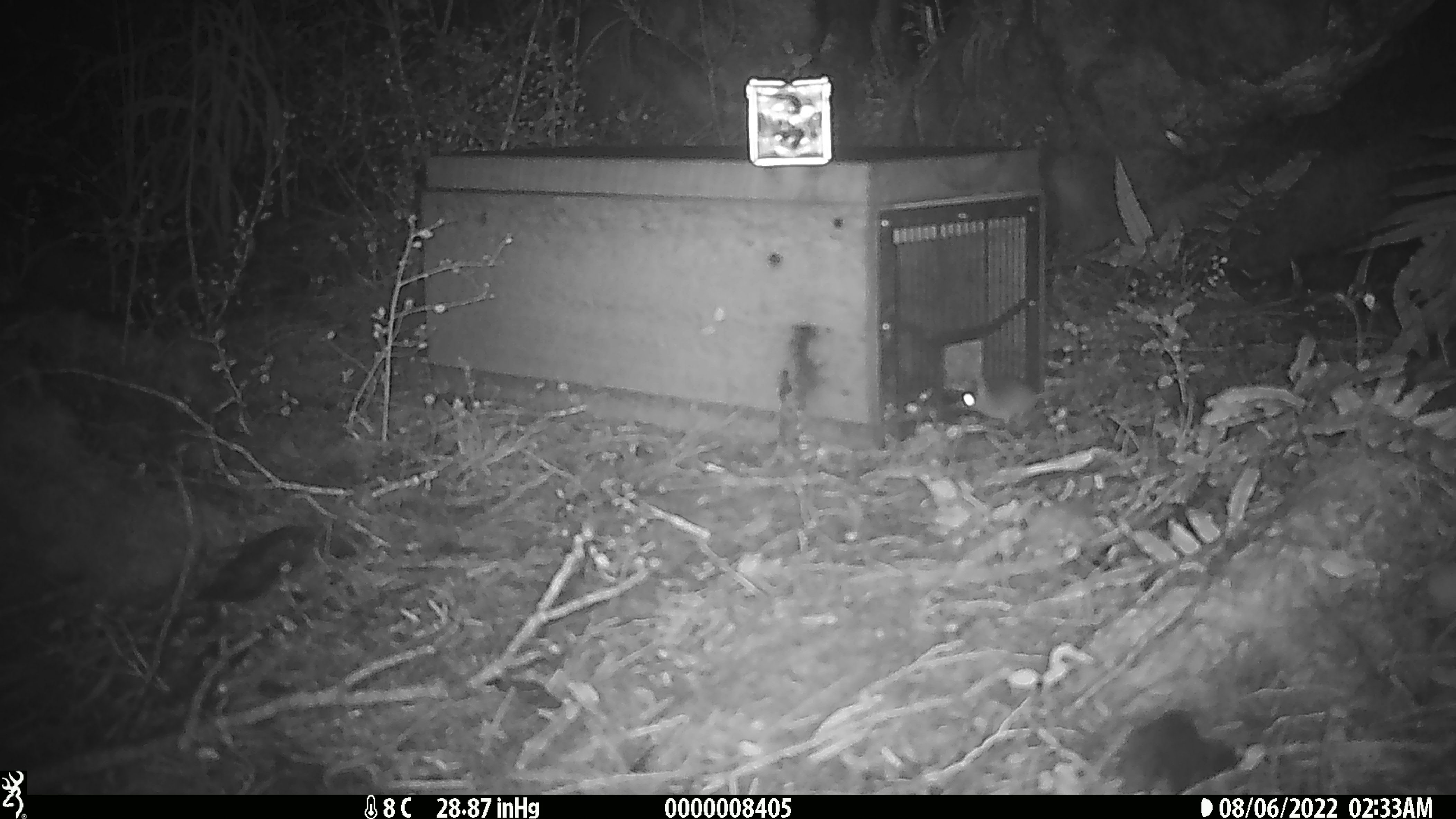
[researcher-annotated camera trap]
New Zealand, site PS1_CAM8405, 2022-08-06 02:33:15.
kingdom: Animalia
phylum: Chordata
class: Mammalia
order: Rodentia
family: Muridae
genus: Mus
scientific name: Mus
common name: mouse